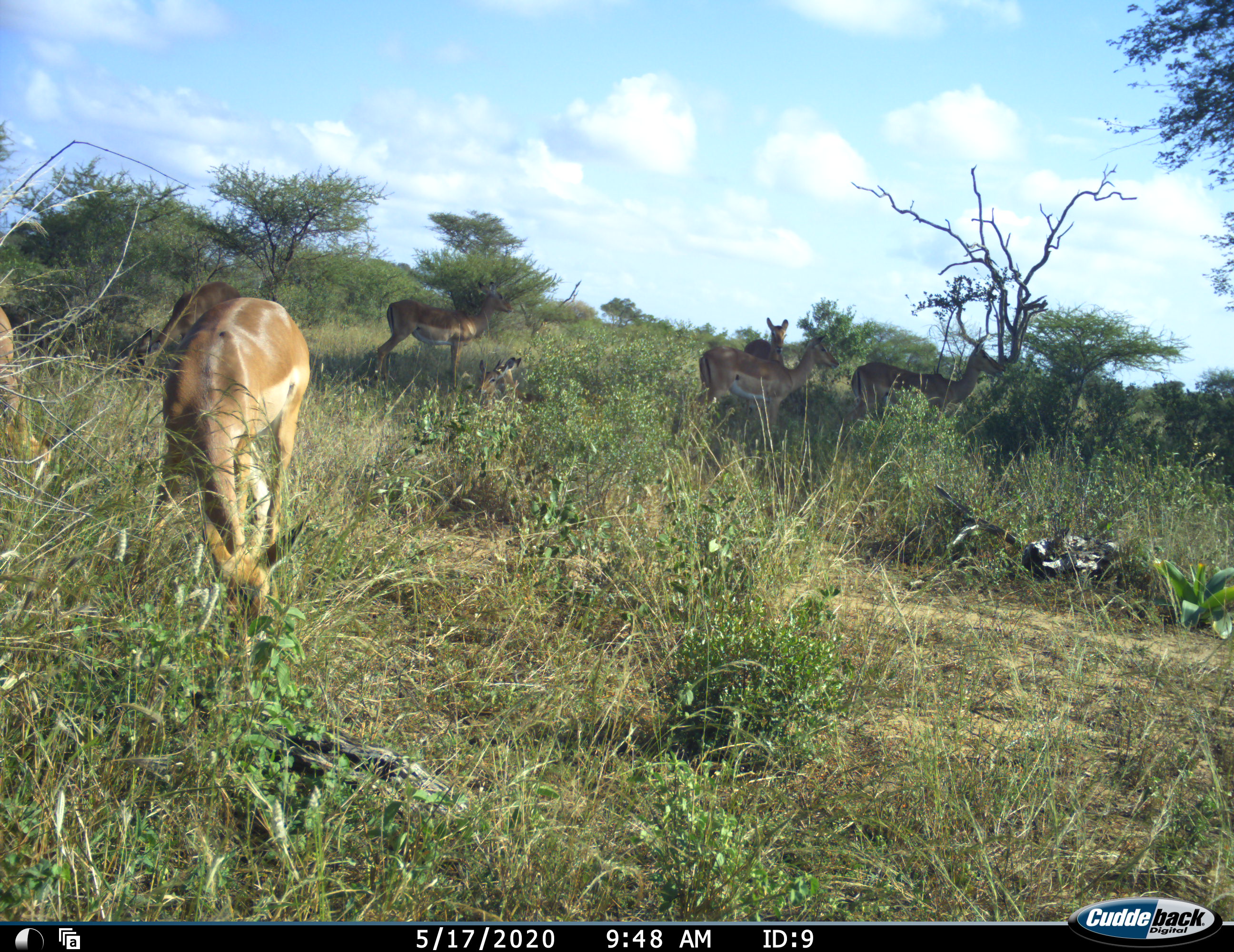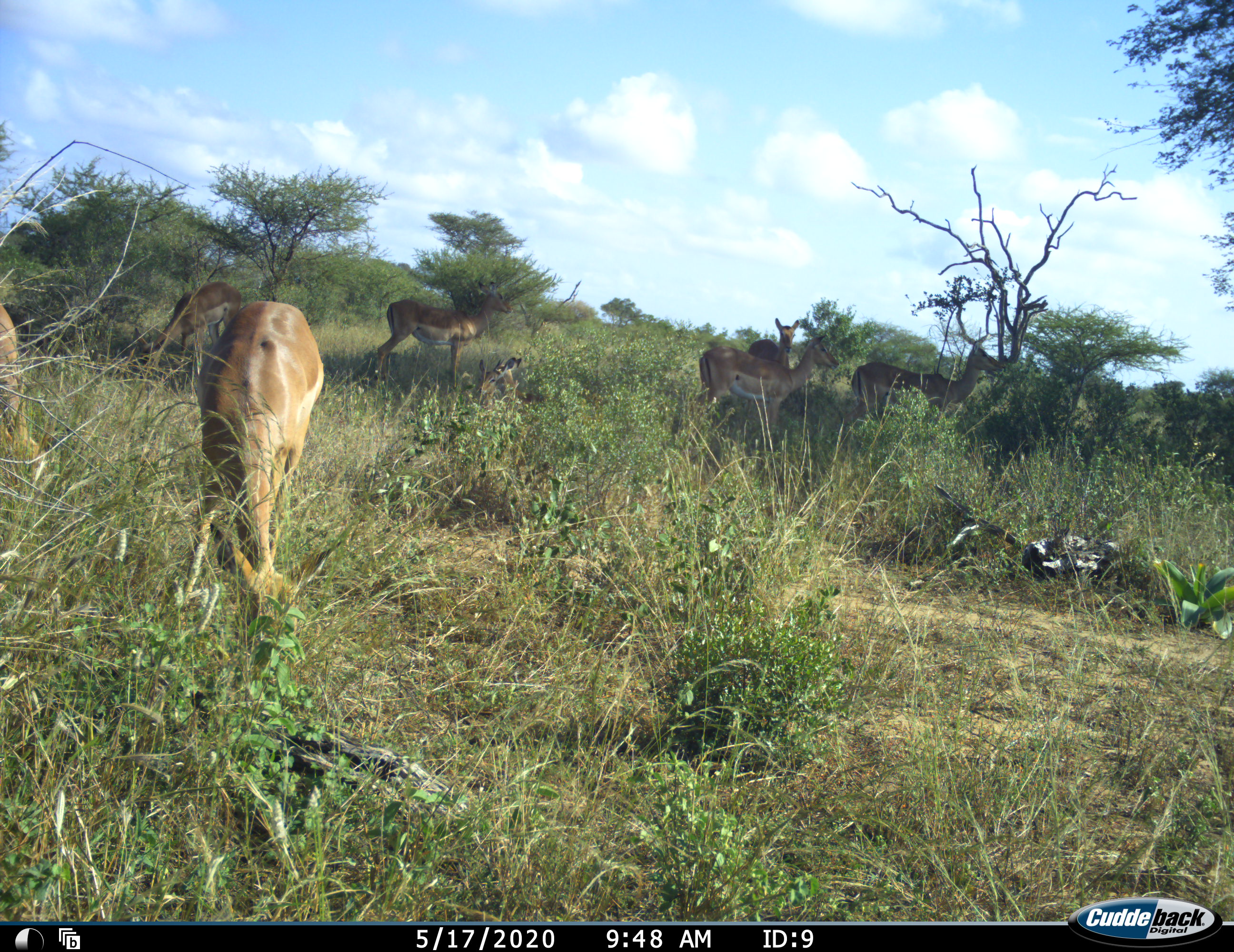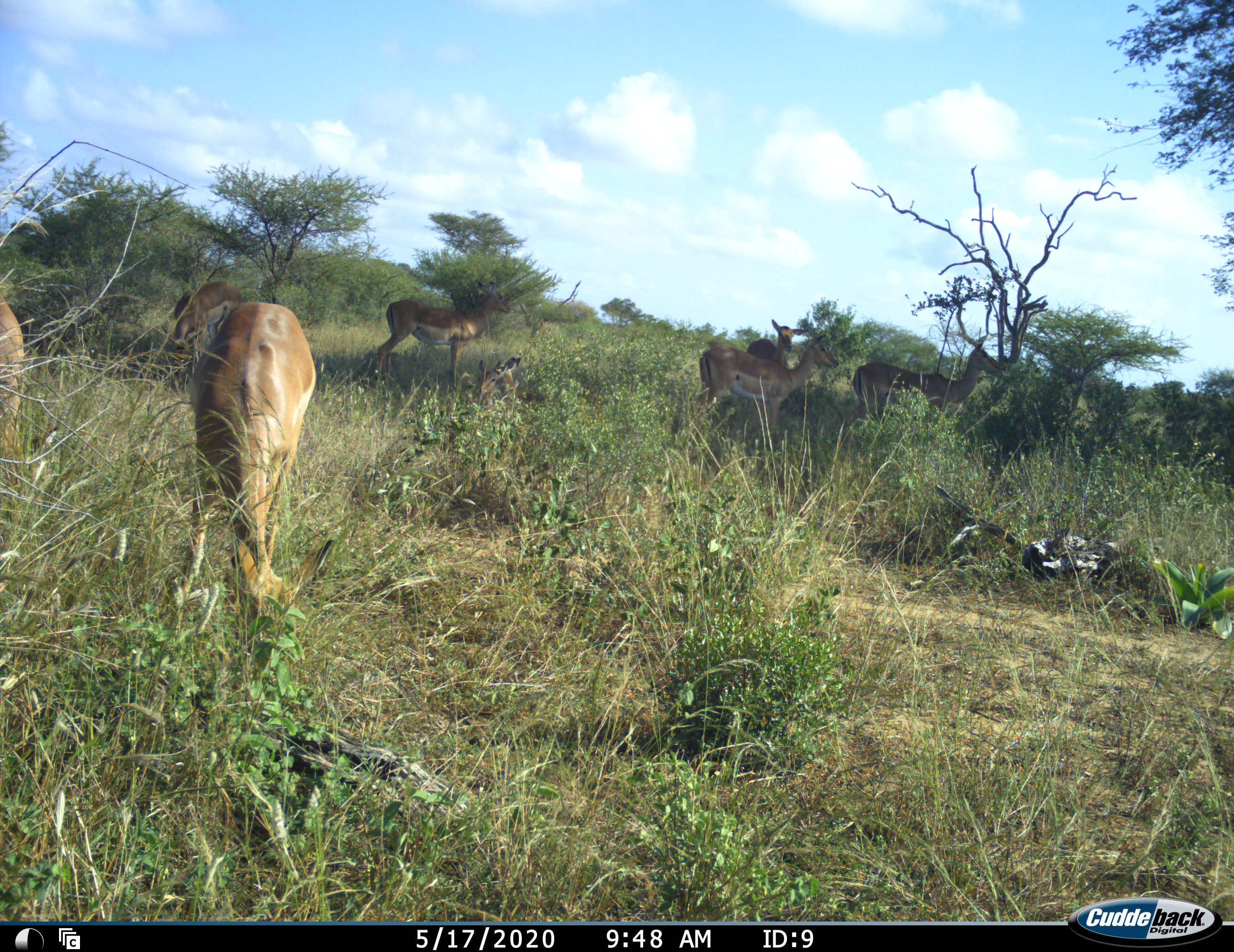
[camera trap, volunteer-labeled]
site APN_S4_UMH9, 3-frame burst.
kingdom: Animalia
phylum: Chordata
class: Mammalia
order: Artiodactyla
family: Bovidae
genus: Aepyceros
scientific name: Aepyceros melampus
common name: impala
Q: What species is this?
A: Impala (Aepyceros melampus).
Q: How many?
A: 8.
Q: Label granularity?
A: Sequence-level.